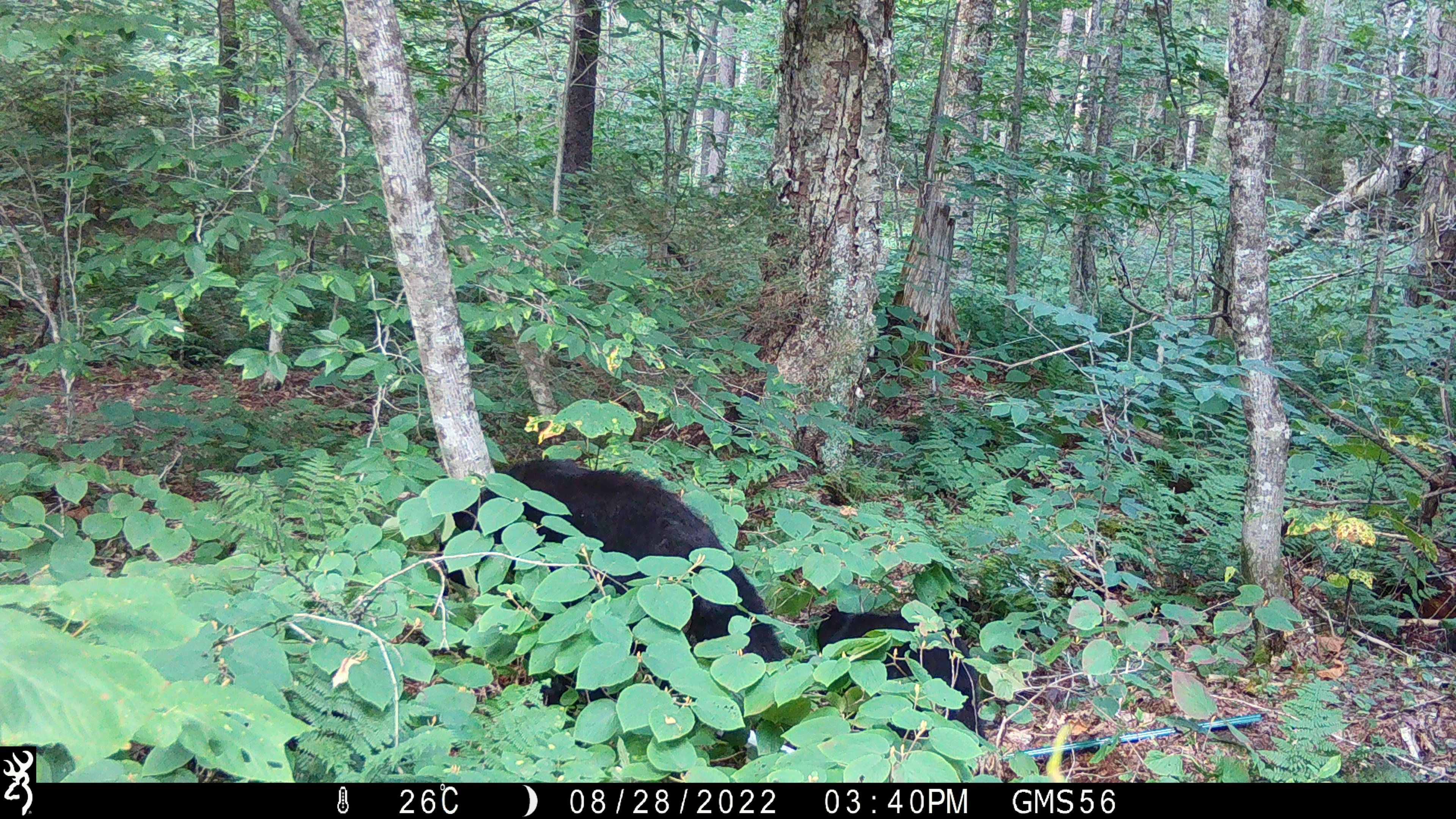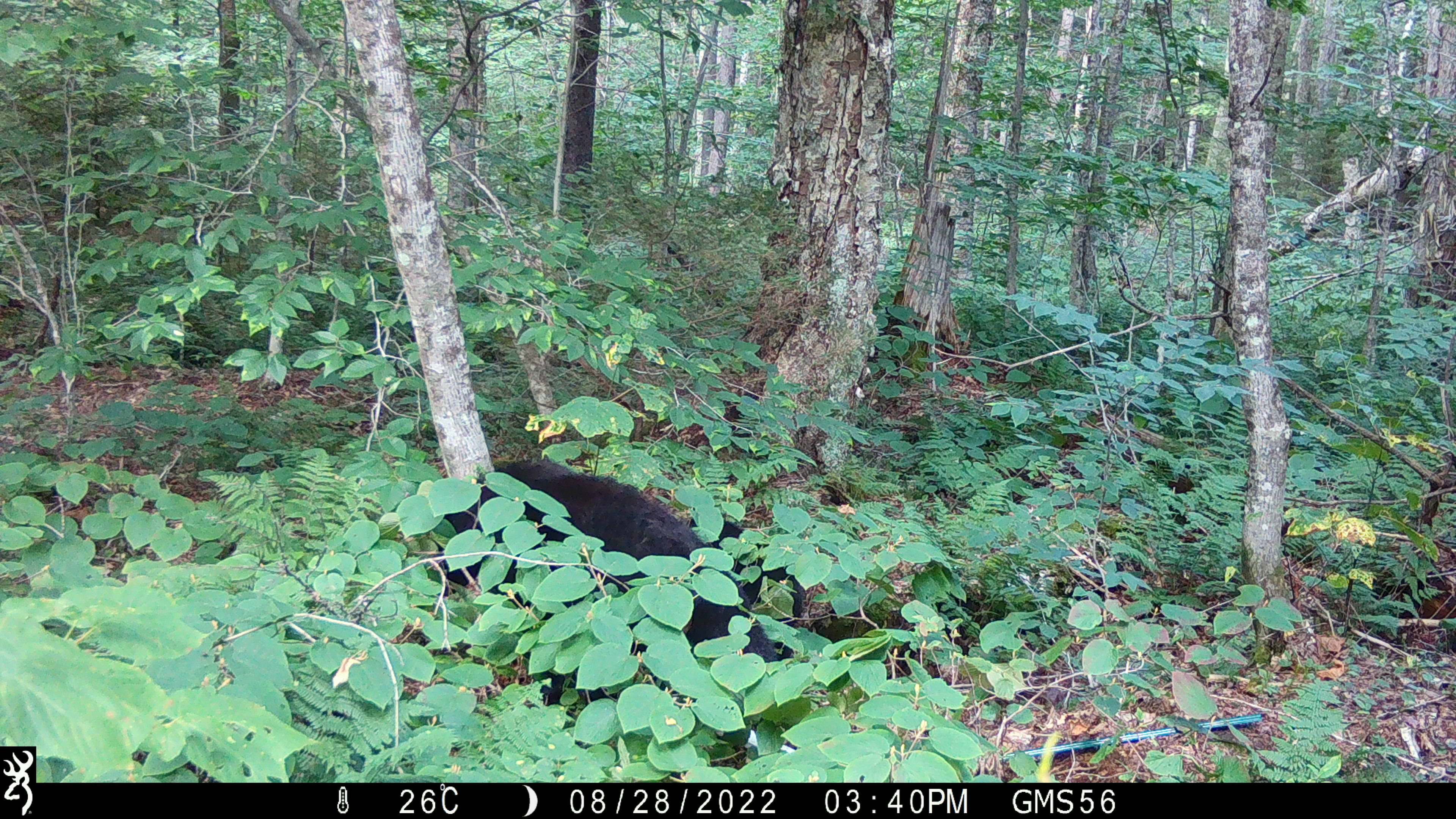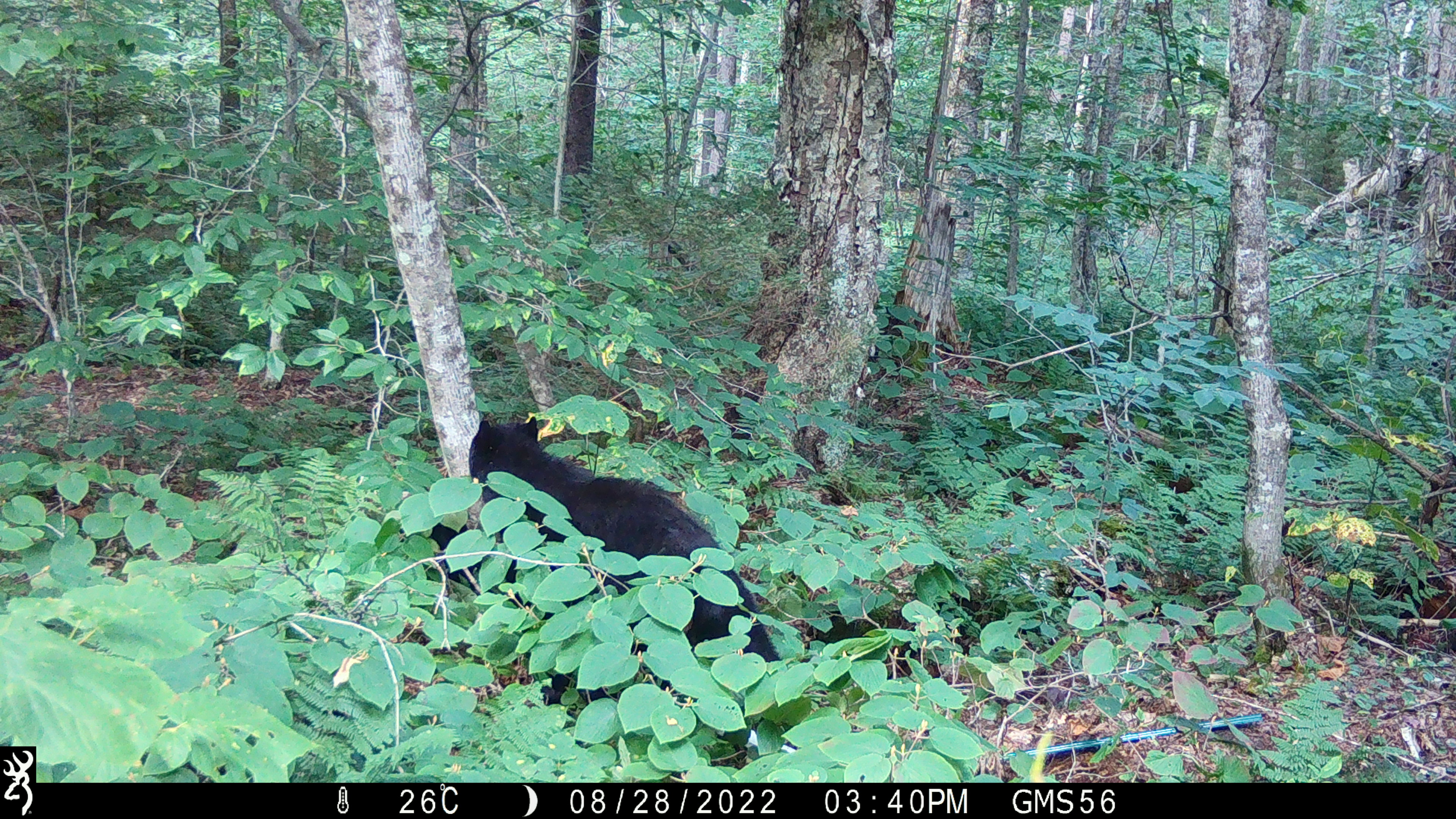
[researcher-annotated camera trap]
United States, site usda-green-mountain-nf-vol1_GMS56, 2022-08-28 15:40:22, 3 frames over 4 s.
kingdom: Animalia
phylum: Chordata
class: Mammalia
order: Carnivora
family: Ursidae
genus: Ursus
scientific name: Ursus americanus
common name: black bear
Black bear (Ursus americanus).